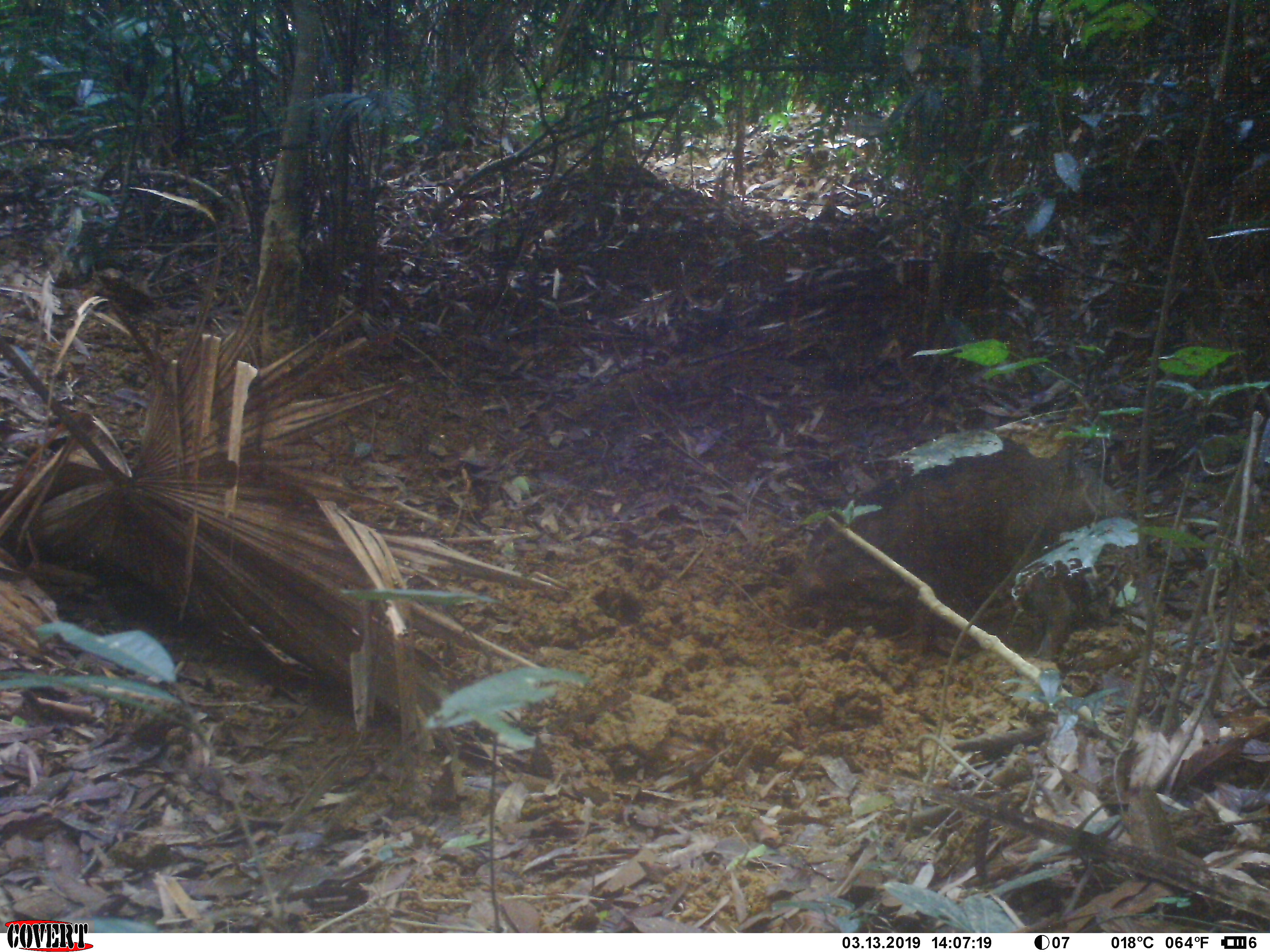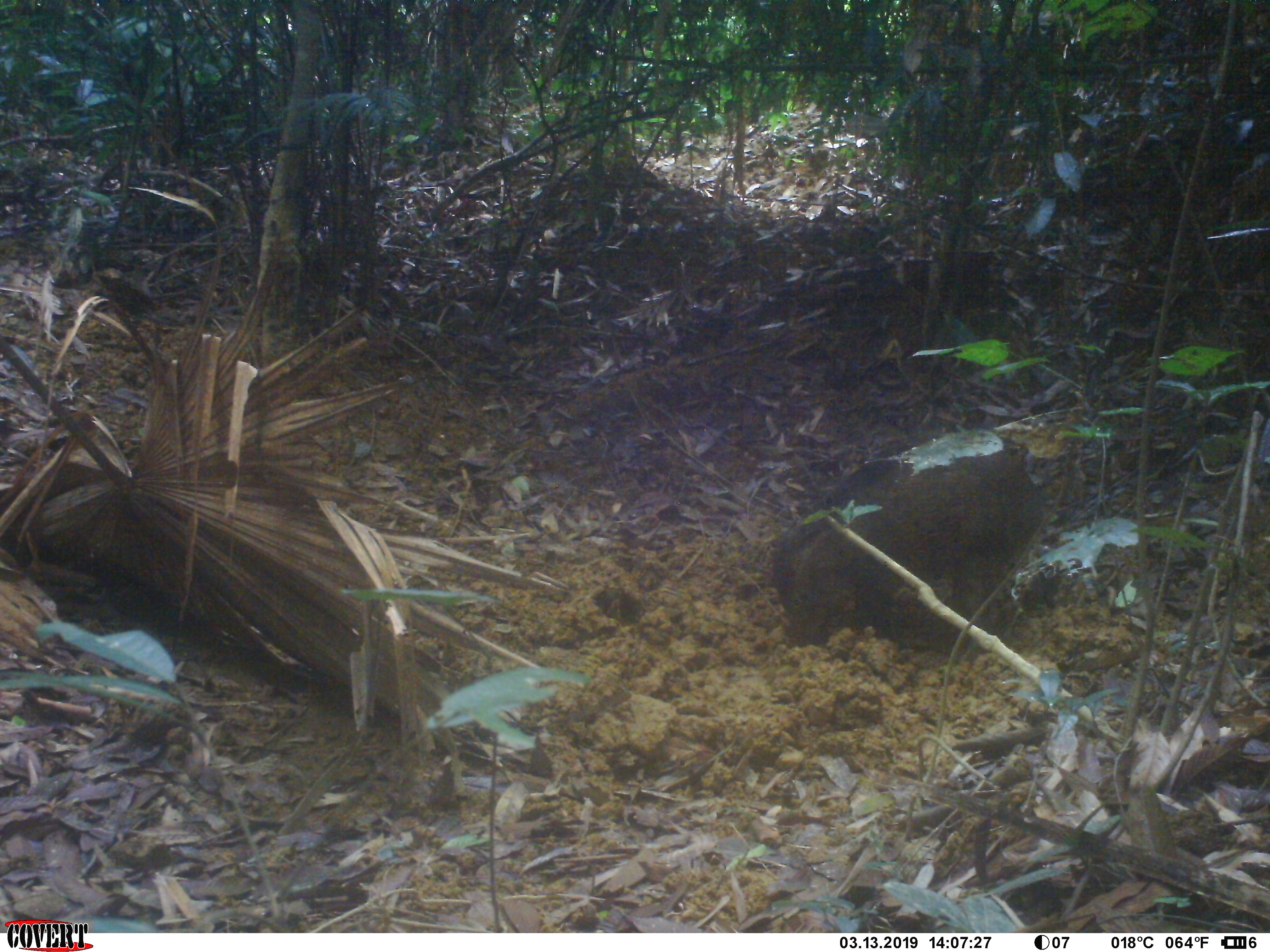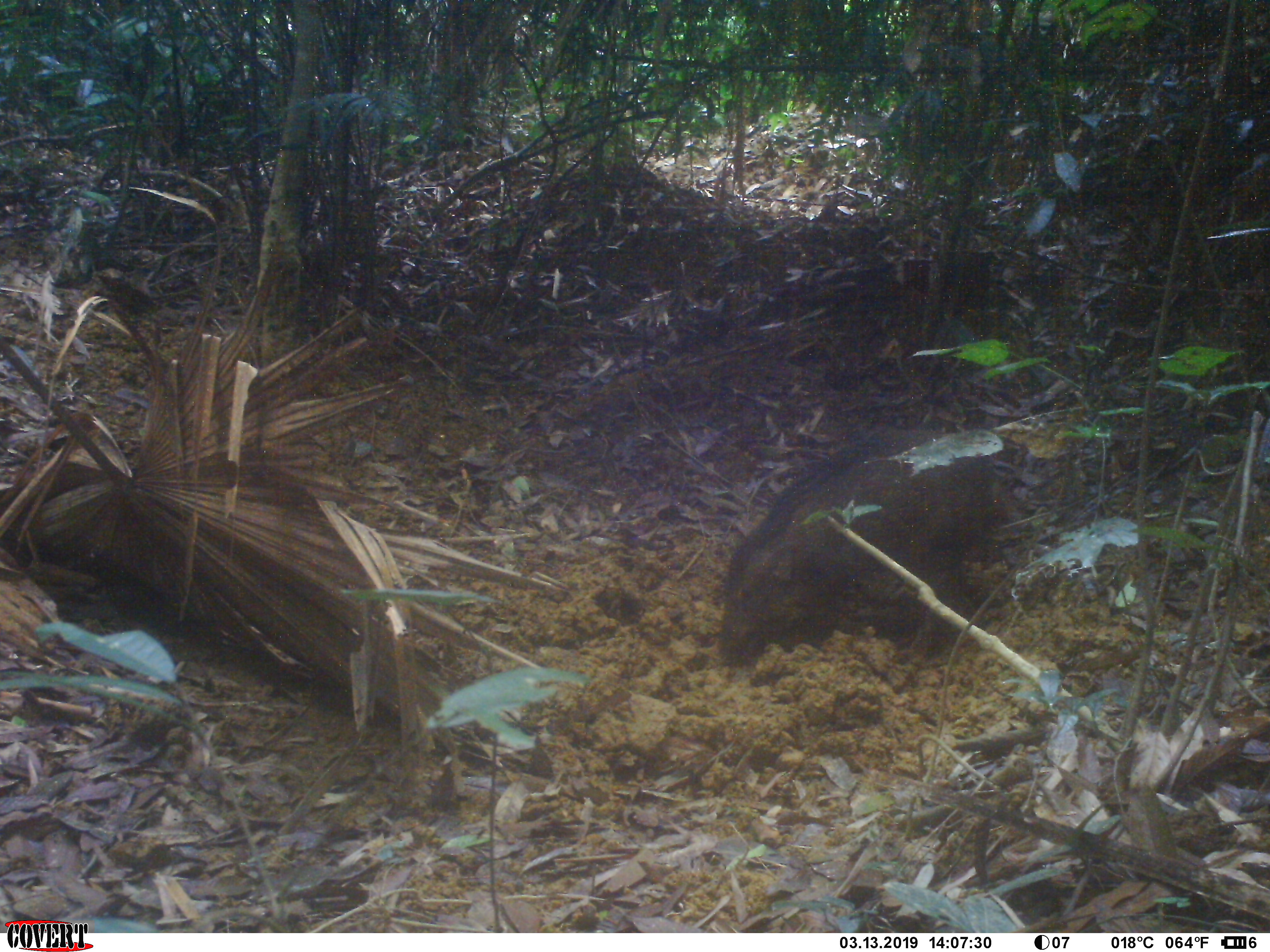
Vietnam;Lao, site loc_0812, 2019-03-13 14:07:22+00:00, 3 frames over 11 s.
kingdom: Animalia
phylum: Chordata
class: Mammalia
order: Artiodactyla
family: Suidae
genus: Sus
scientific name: Sus scrofa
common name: eurasian wild pig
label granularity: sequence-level